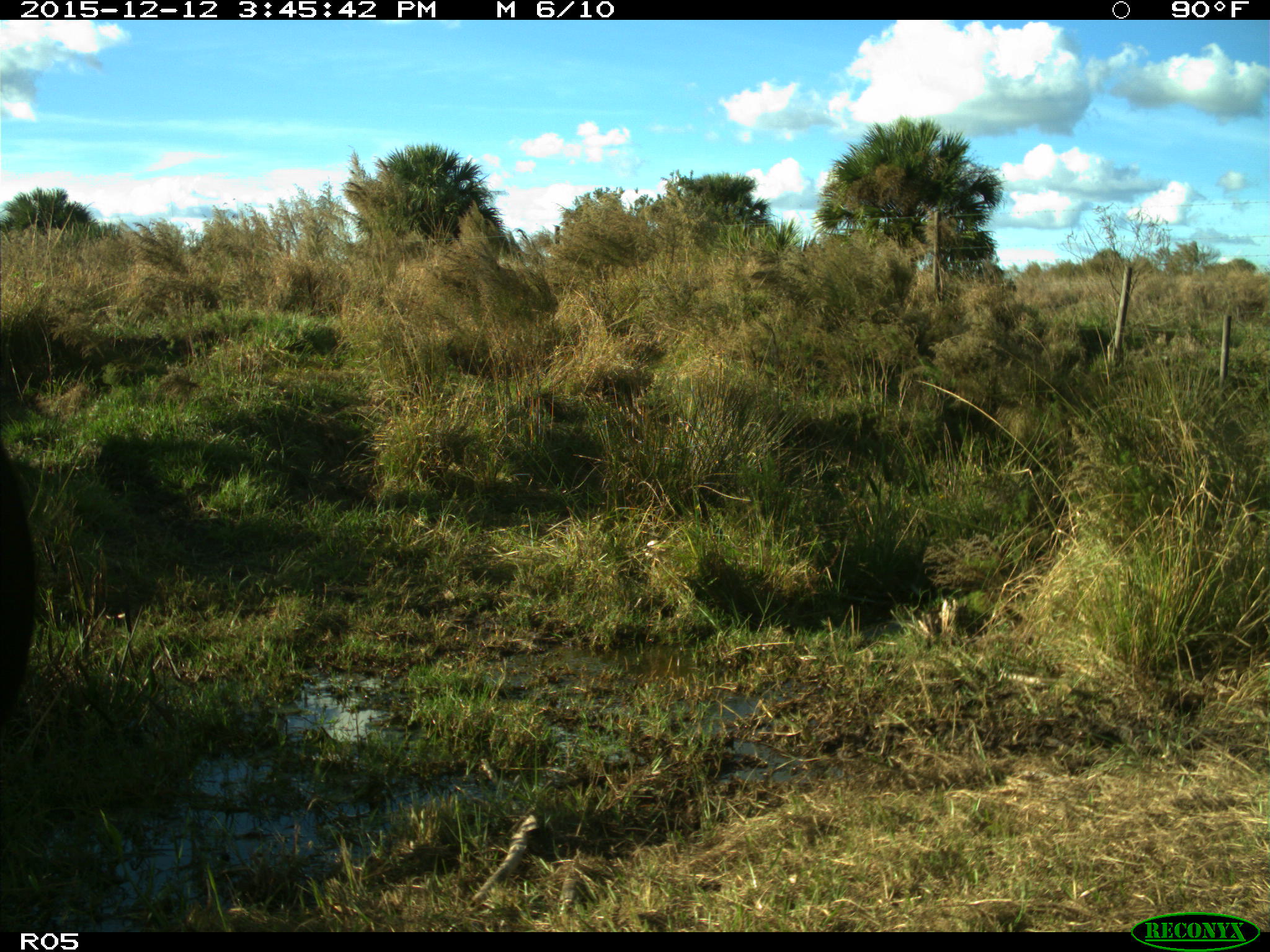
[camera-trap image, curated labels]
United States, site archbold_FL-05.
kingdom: Animalia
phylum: Chordata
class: Mammalia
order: Artiodactyla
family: Bovidae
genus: Bos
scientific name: Bos taurus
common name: domestic cow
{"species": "Bos taurus (domestic cow)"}